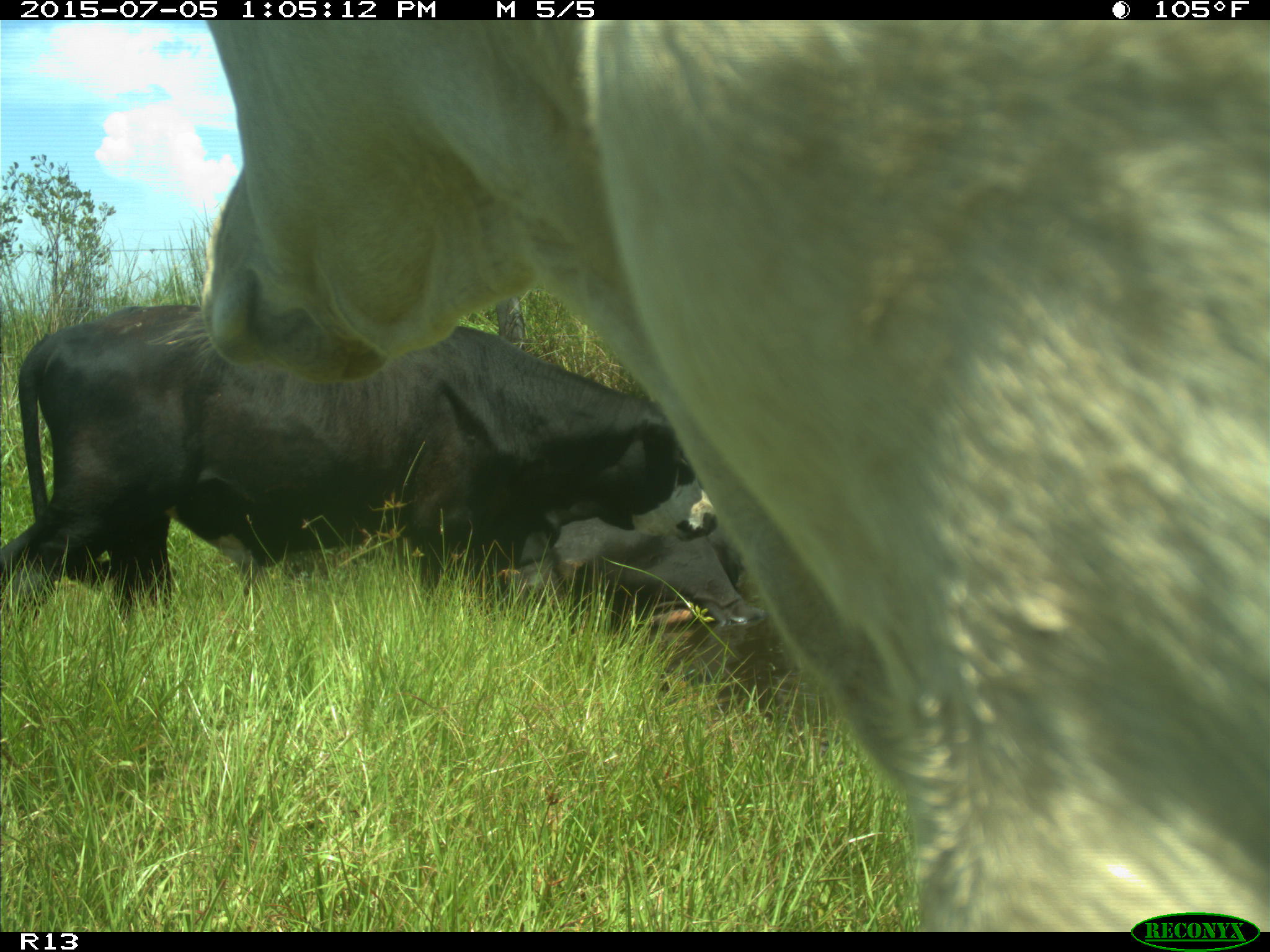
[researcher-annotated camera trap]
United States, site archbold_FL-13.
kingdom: Animalia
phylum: Chordata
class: Mammalia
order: Artiodactyla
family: Bovidae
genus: Bos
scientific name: Bos taurus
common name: domestic cow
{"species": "Bos taurus (domestic cow)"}